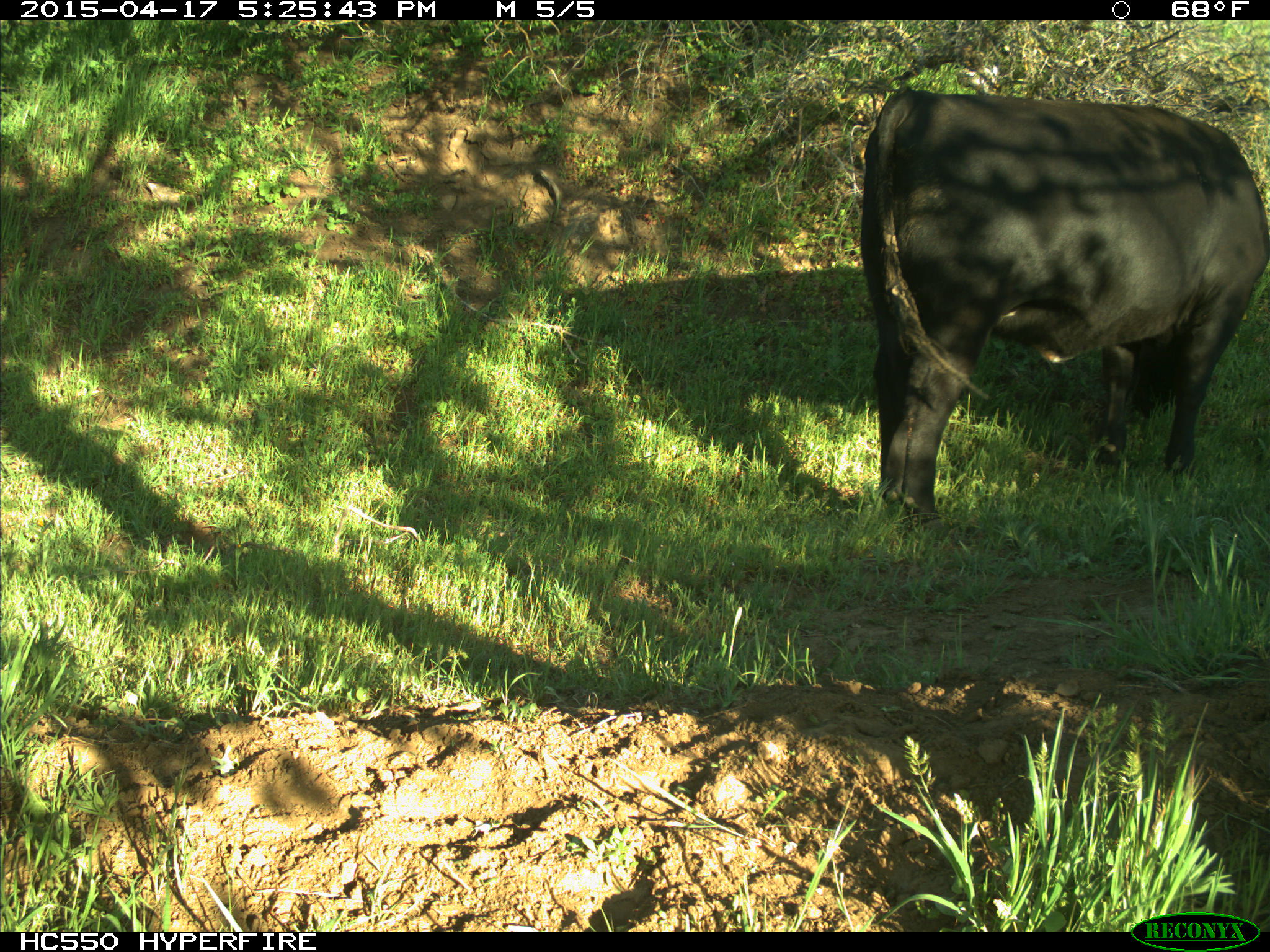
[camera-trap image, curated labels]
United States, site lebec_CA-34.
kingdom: Animalia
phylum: Chordata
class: Mammalia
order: Artiodactyla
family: Bovidae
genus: Bos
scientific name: Bos taurus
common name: domestic cow